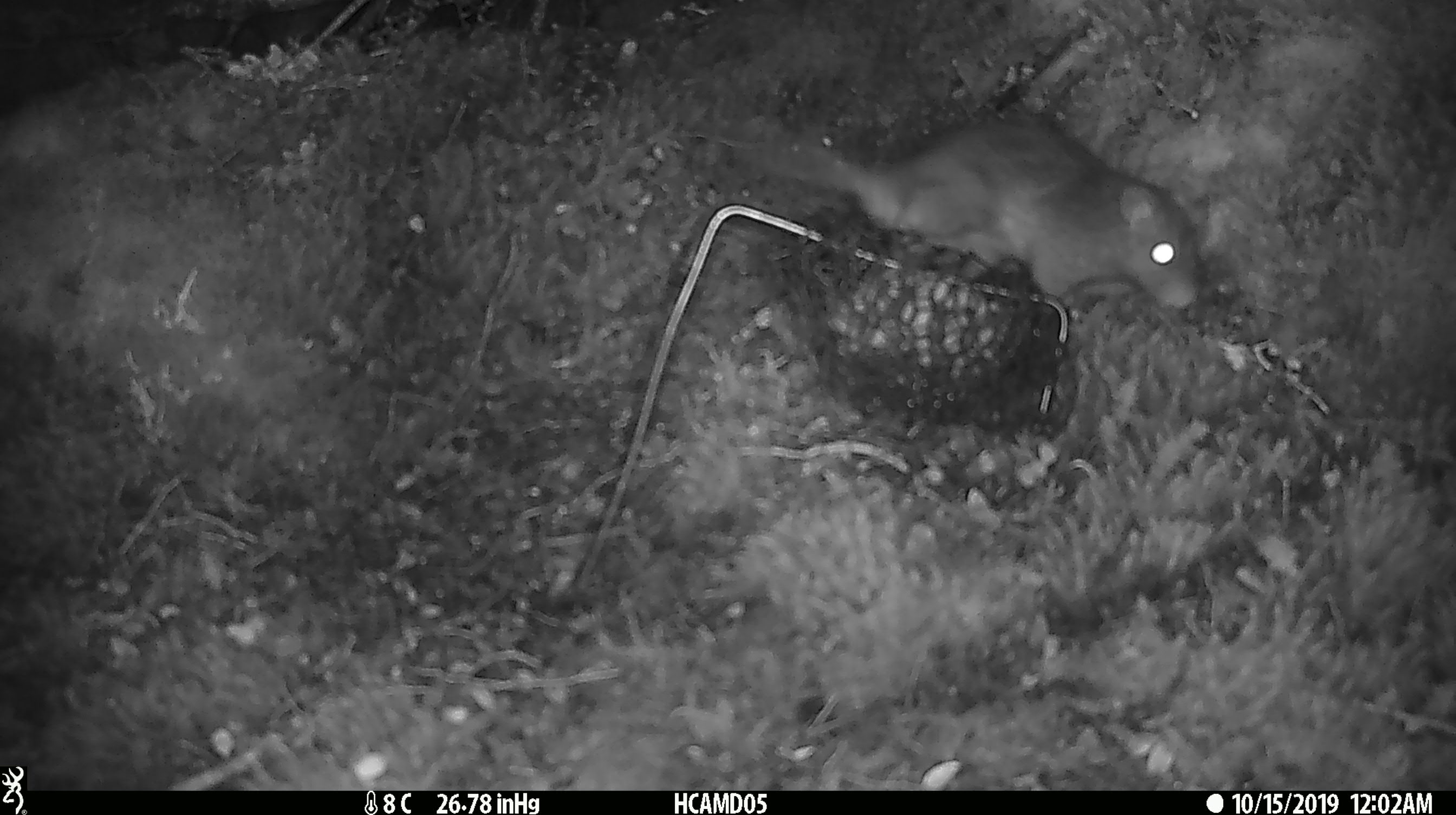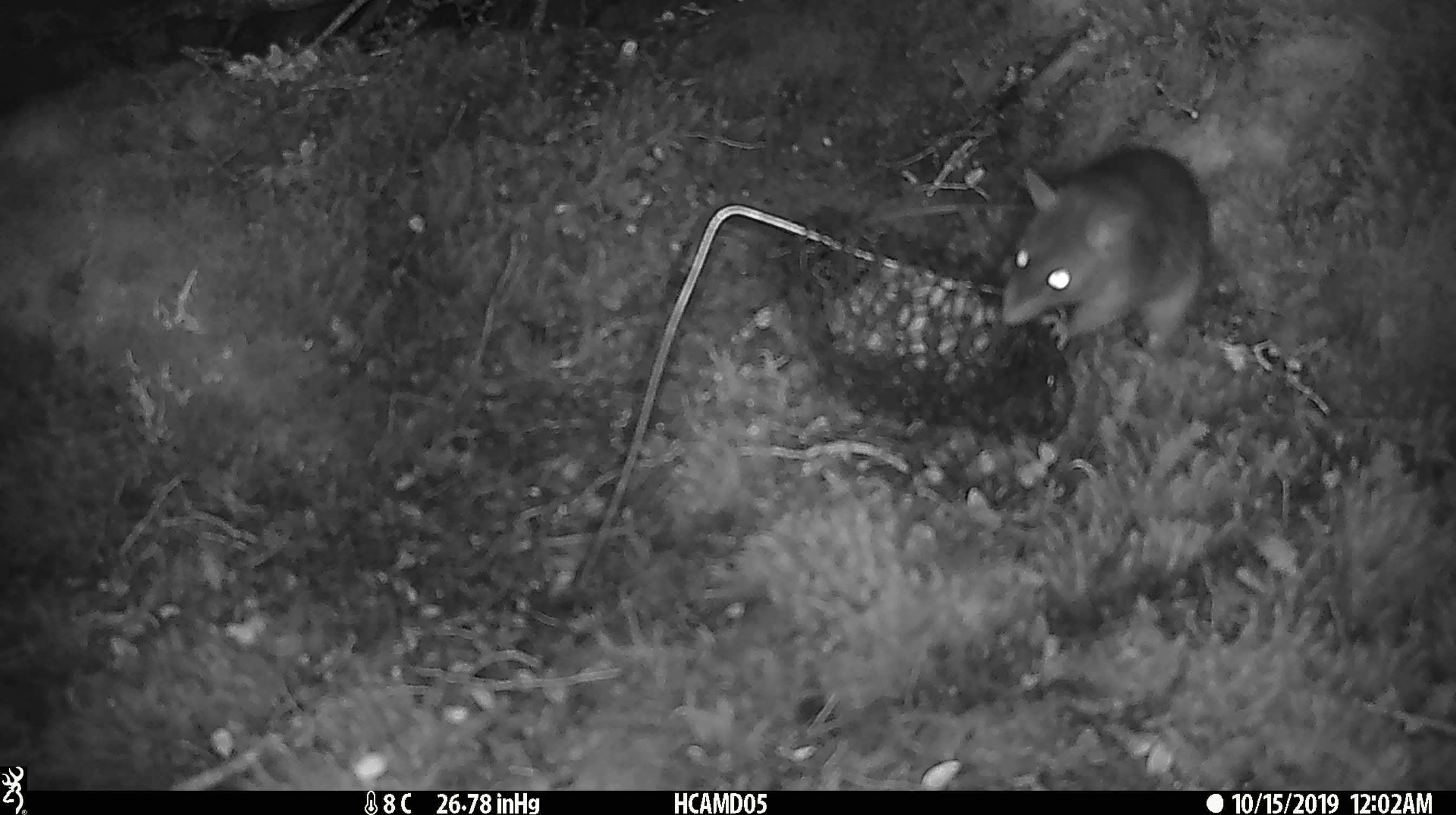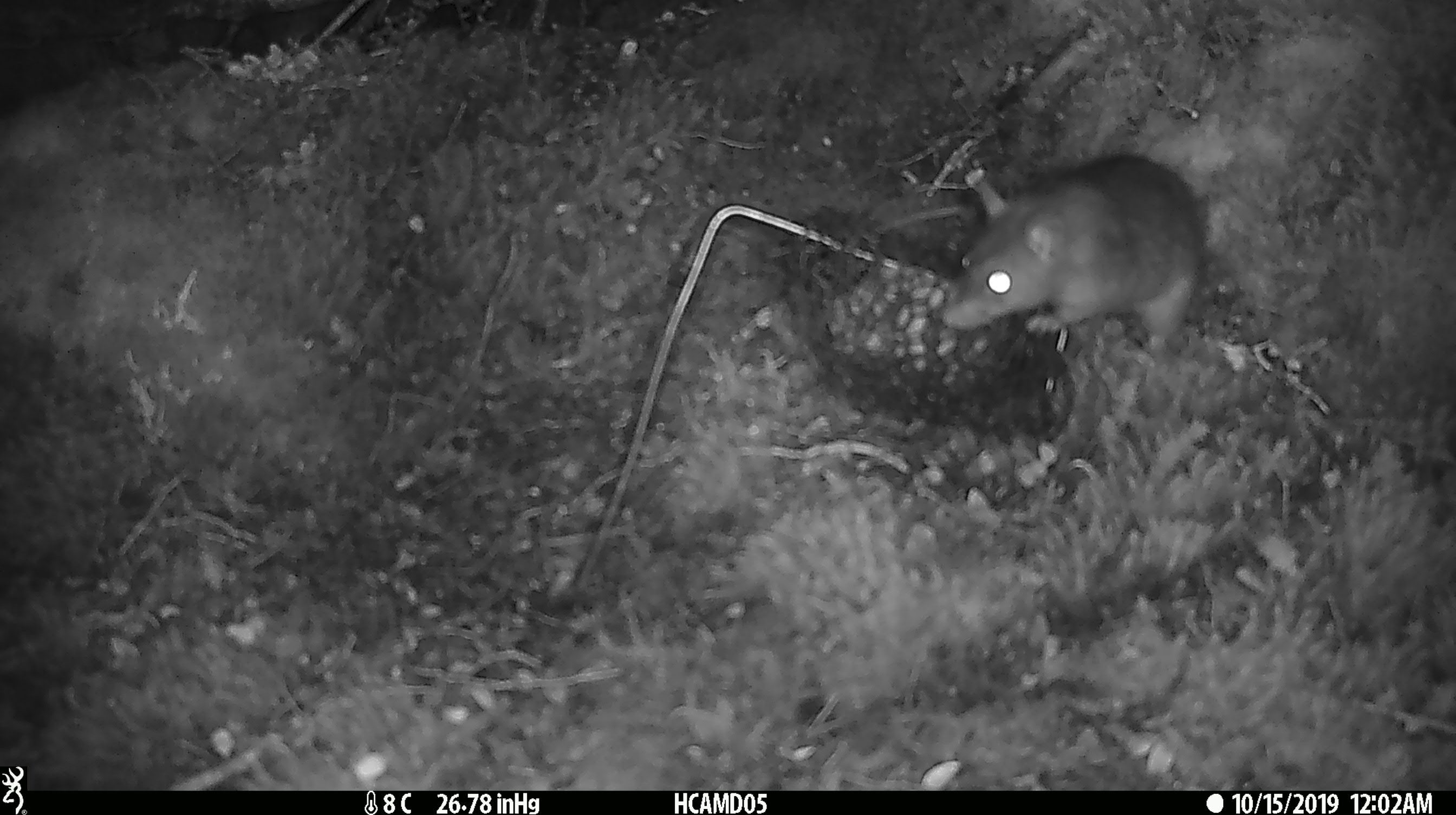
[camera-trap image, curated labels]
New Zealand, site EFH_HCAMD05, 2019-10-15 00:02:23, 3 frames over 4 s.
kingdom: Animalia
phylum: Chordata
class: Mammalia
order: Rodentia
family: Muridae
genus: Rattus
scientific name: Rattus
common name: rat